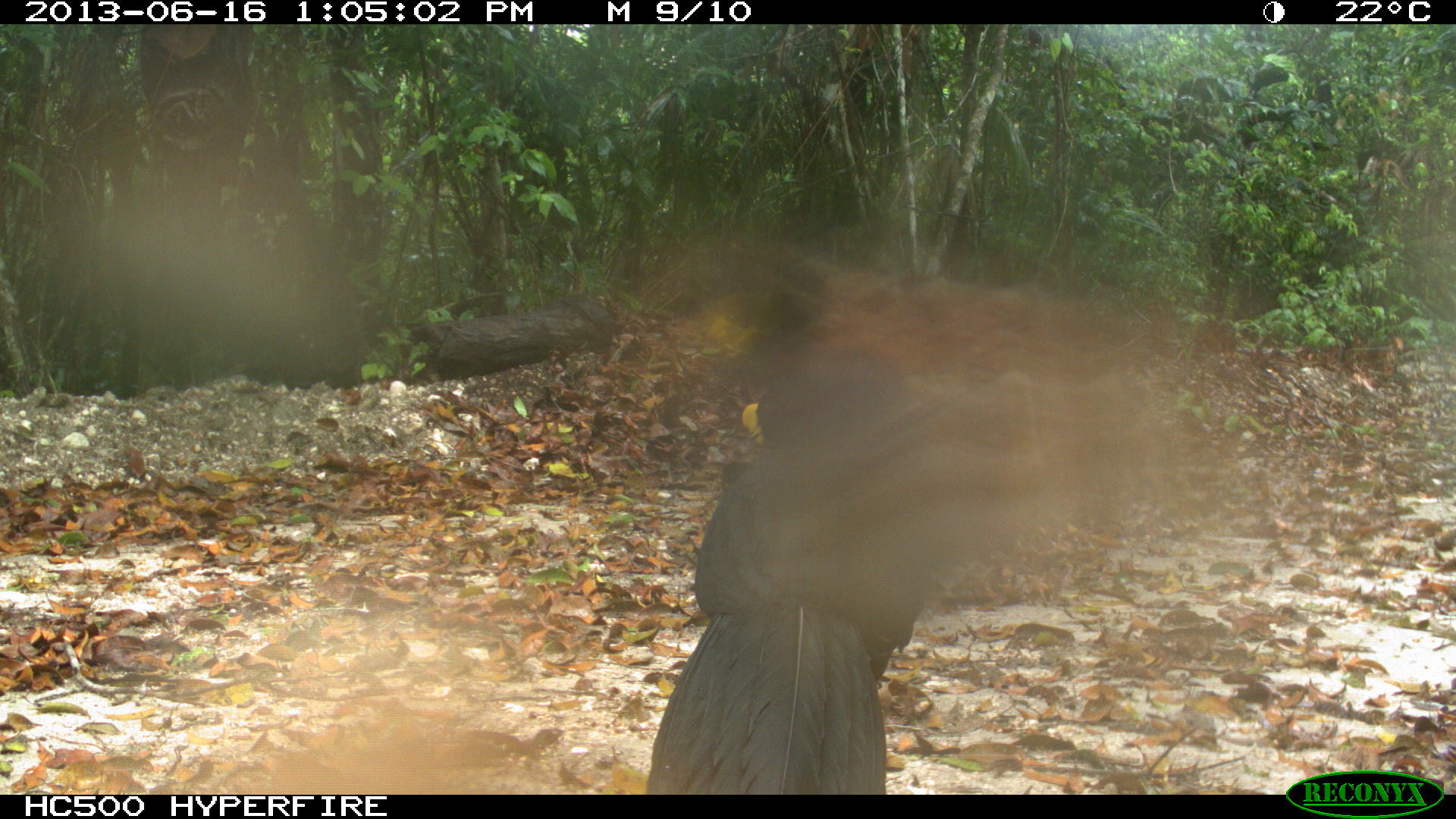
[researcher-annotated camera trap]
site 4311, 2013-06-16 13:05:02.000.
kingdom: Animalia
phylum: Chordata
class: Aves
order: Galliformes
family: Cracidae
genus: Crax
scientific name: Crax rubra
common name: great curassow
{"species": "Crax rubra (great curassow)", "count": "1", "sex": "male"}